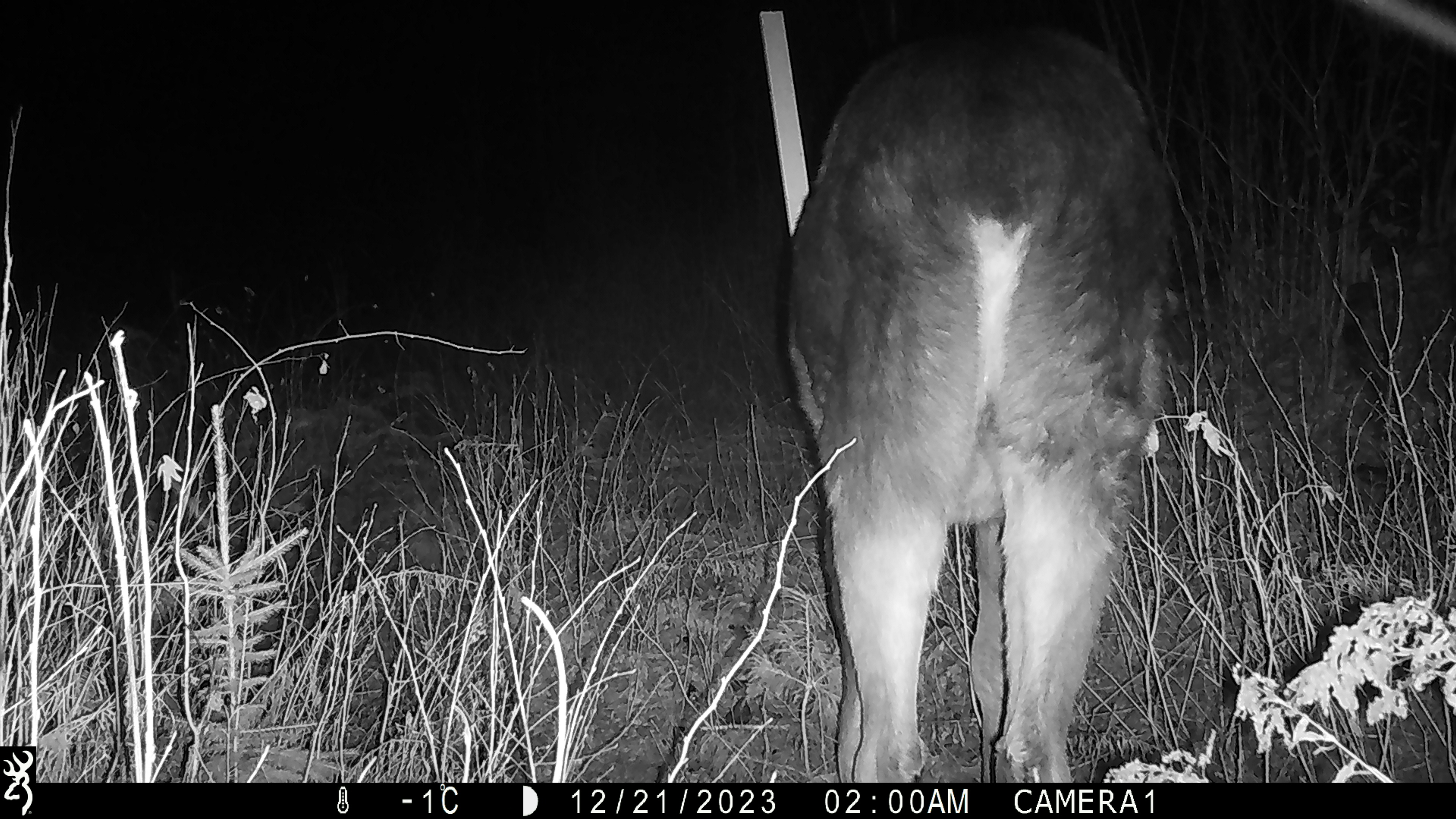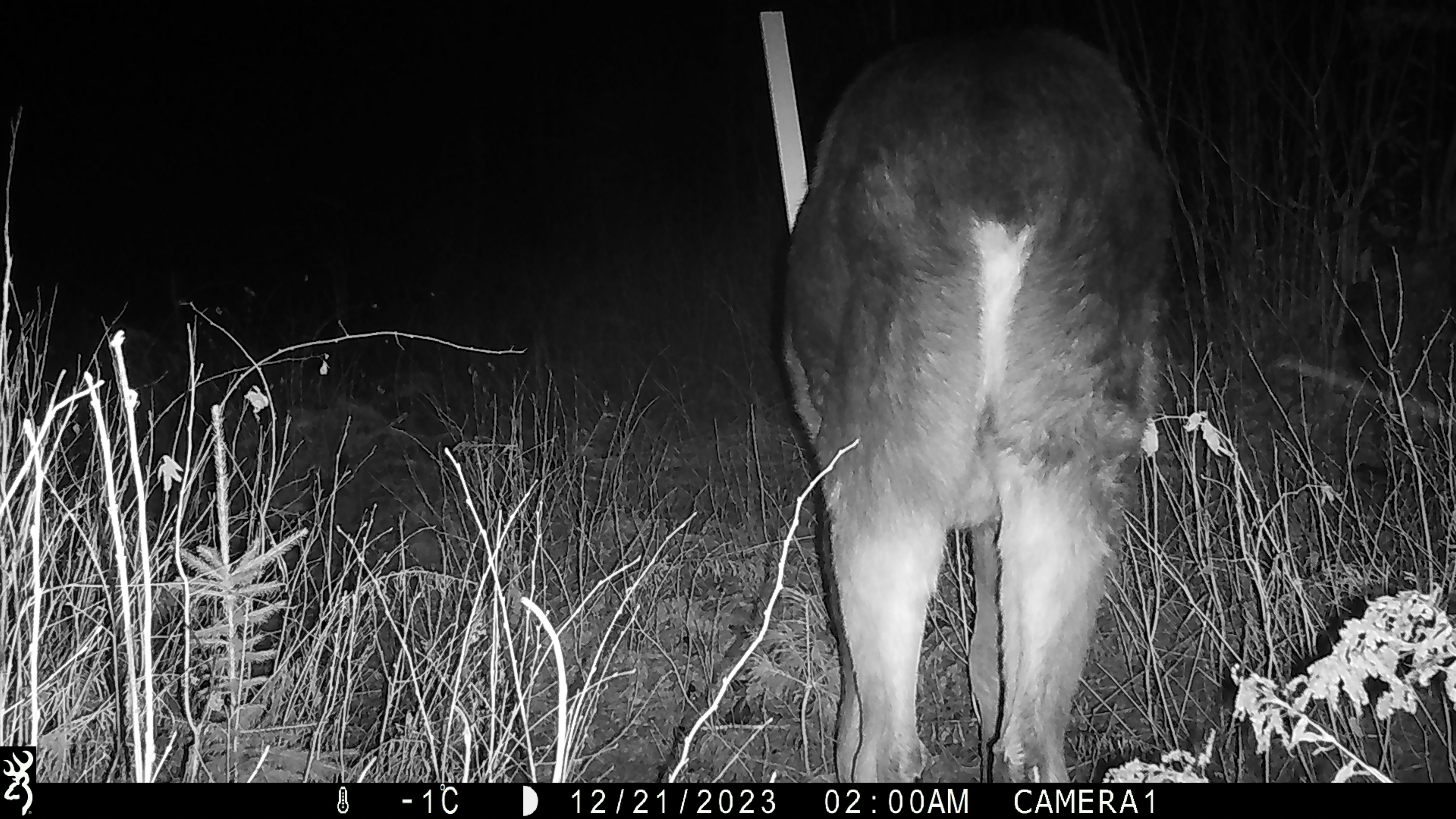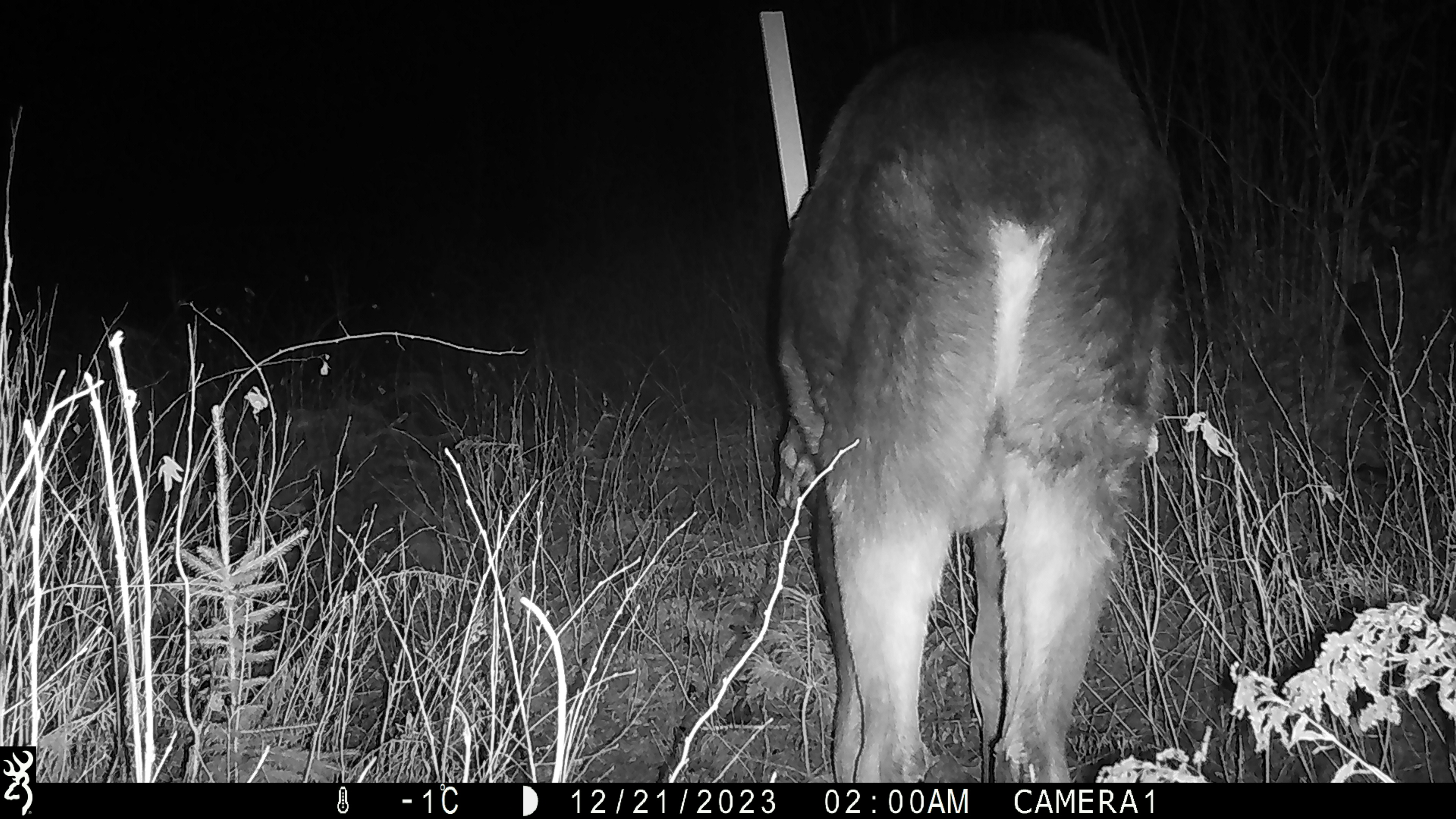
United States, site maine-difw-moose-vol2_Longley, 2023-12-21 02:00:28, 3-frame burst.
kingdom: Animalia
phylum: Chordata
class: Mammalia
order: Artiodactyla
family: Cervidae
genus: Alces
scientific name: Alces alces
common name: moose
Moose (Alces alces).